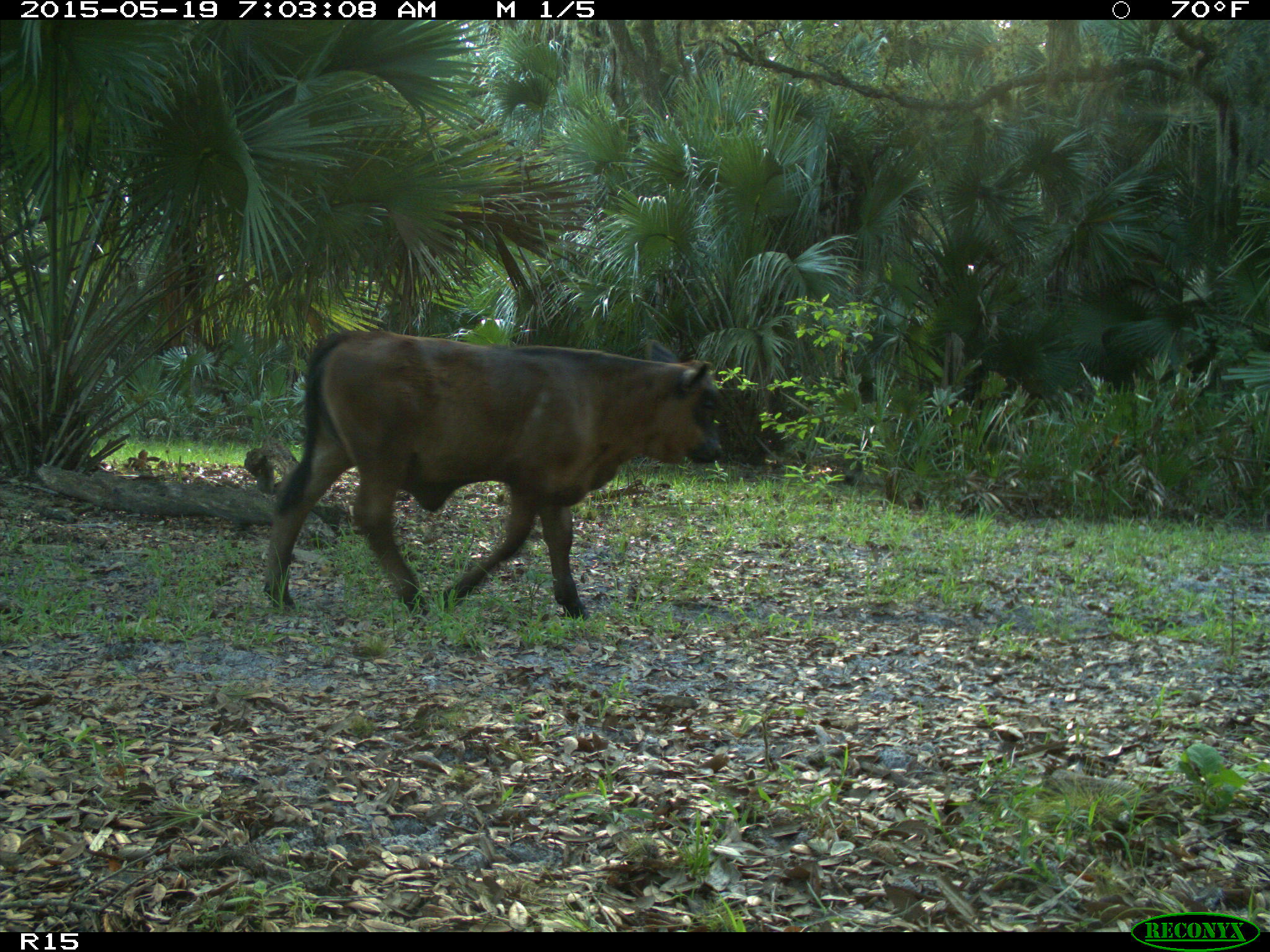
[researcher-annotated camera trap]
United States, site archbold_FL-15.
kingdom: Animalia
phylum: Chordata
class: Mammalia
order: Artiodactyla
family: Bovidae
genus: Bos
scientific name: Bos taurus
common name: domestic cow